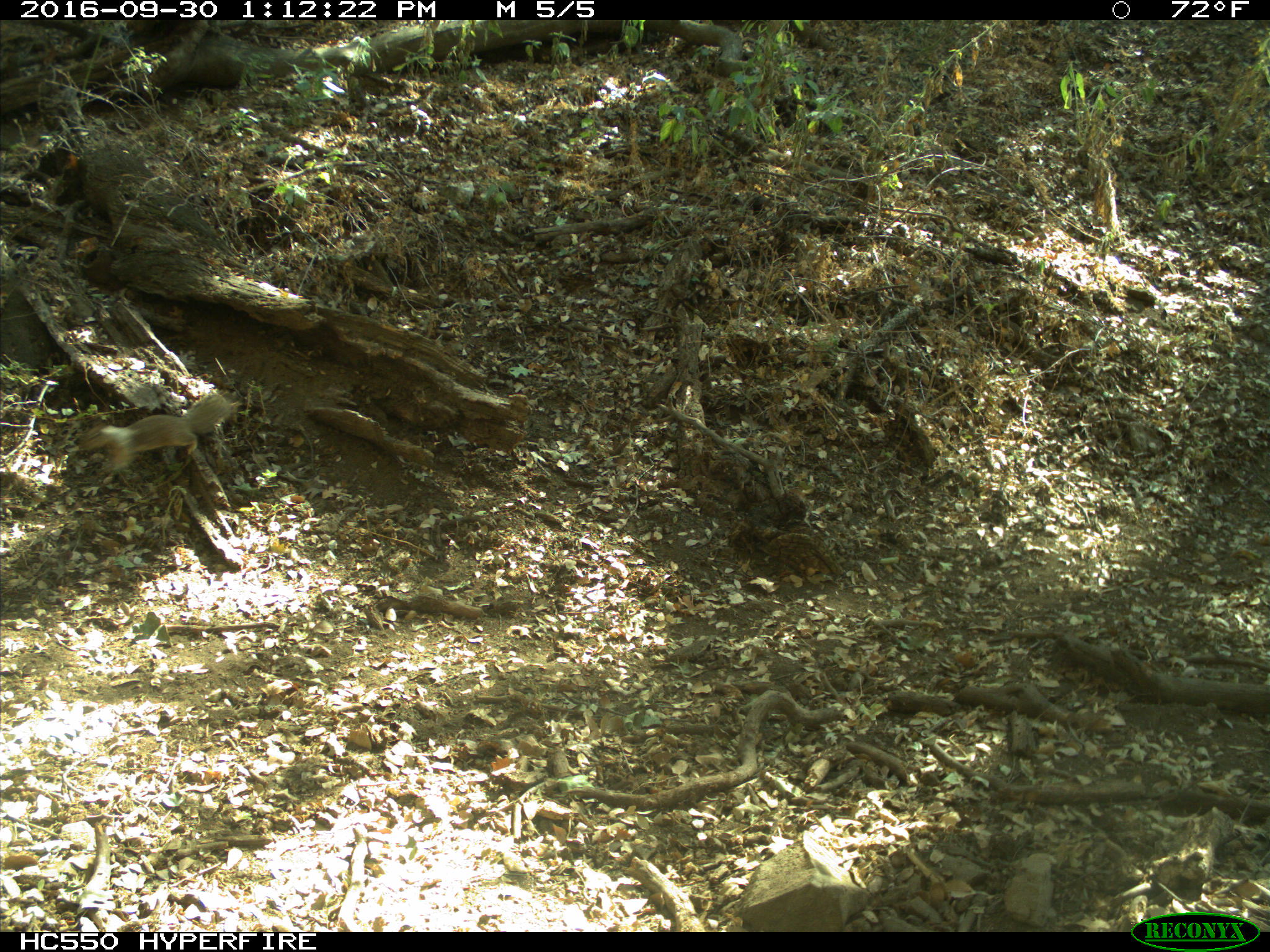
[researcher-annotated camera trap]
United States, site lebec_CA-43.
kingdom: Animalia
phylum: Chordata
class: Mammalia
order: Rodentia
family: Sciuridae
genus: Otospermophilus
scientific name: Otospermophilus beecheyi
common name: california ground squirrel